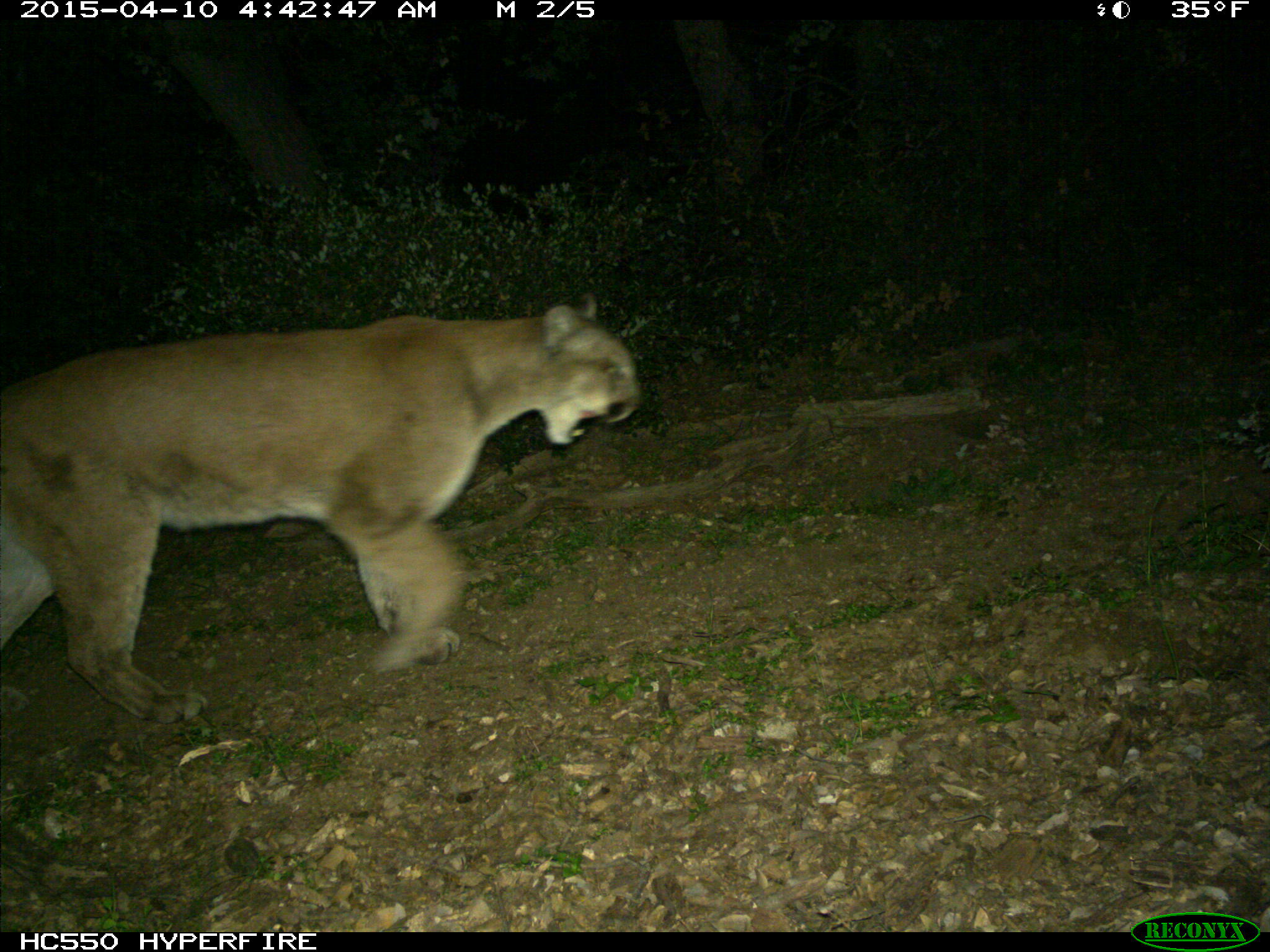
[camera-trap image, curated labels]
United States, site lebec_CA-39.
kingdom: Animalia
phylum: Chordata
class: Mammalia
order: Carnivora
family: Felidae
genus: Puma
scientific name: Puma concolor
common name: mountain lion